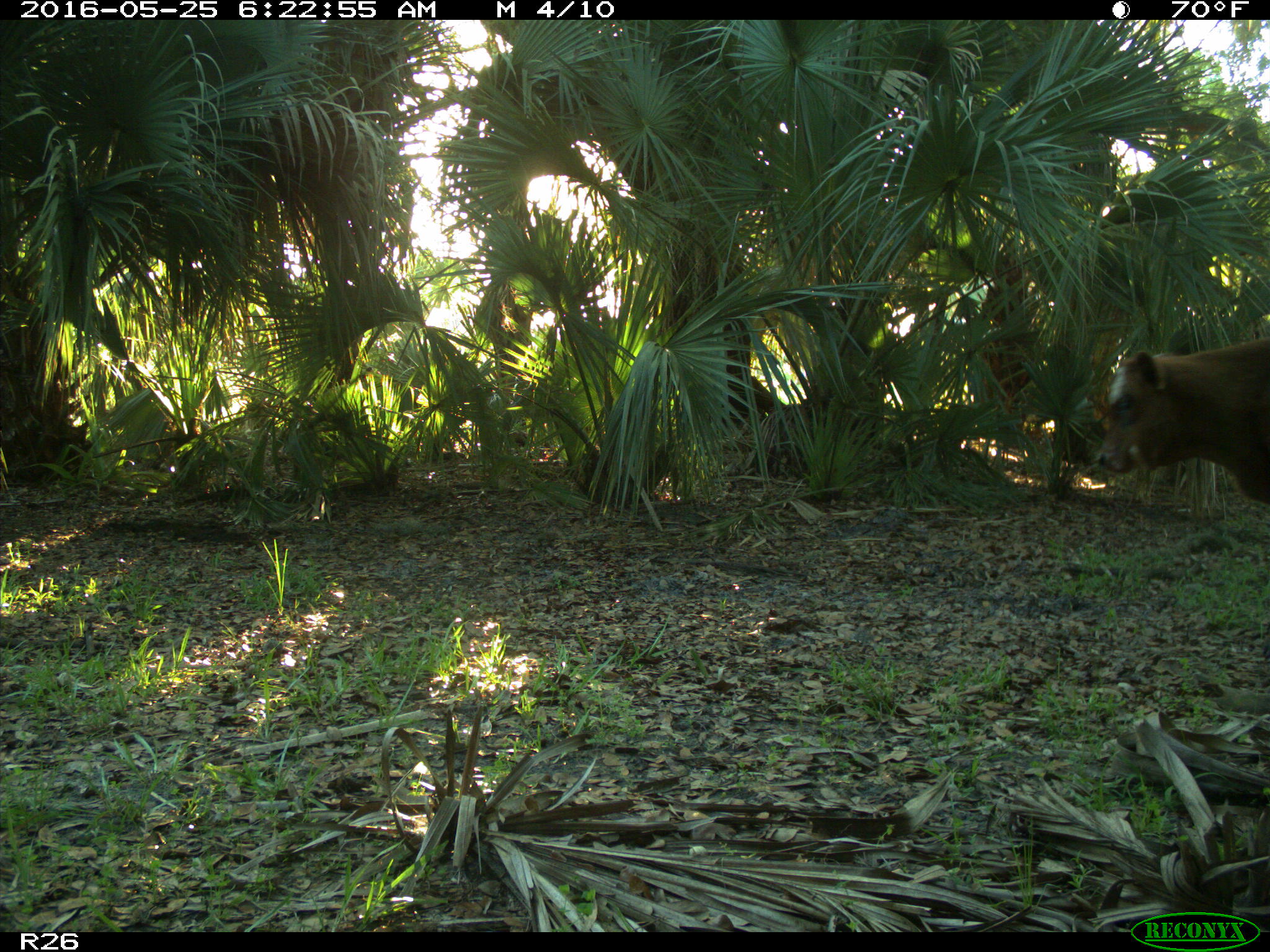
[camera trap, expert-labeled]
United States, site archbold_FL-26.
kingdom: Animalia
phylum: Chordata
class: Mammalia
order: Artiodactyla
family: Bovidae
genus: Bos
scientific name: Bos taurus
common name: domestic cow